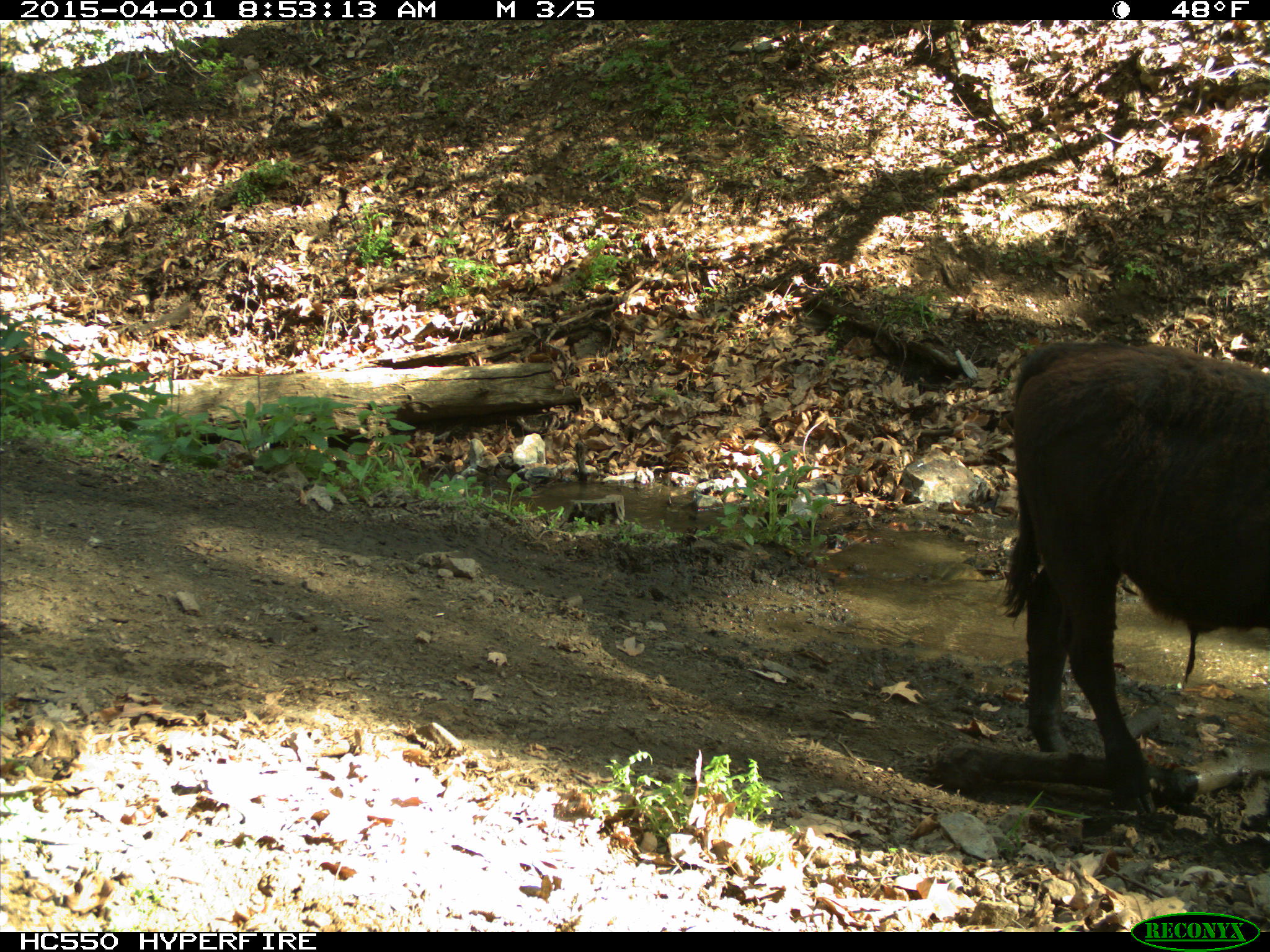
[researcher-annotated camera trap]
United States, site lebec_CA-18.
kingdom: Animalia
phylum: Chordata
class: Mammalia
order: Artiodactyla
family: Bovidae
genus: Bos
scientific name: Bos taurus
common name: domestic cow